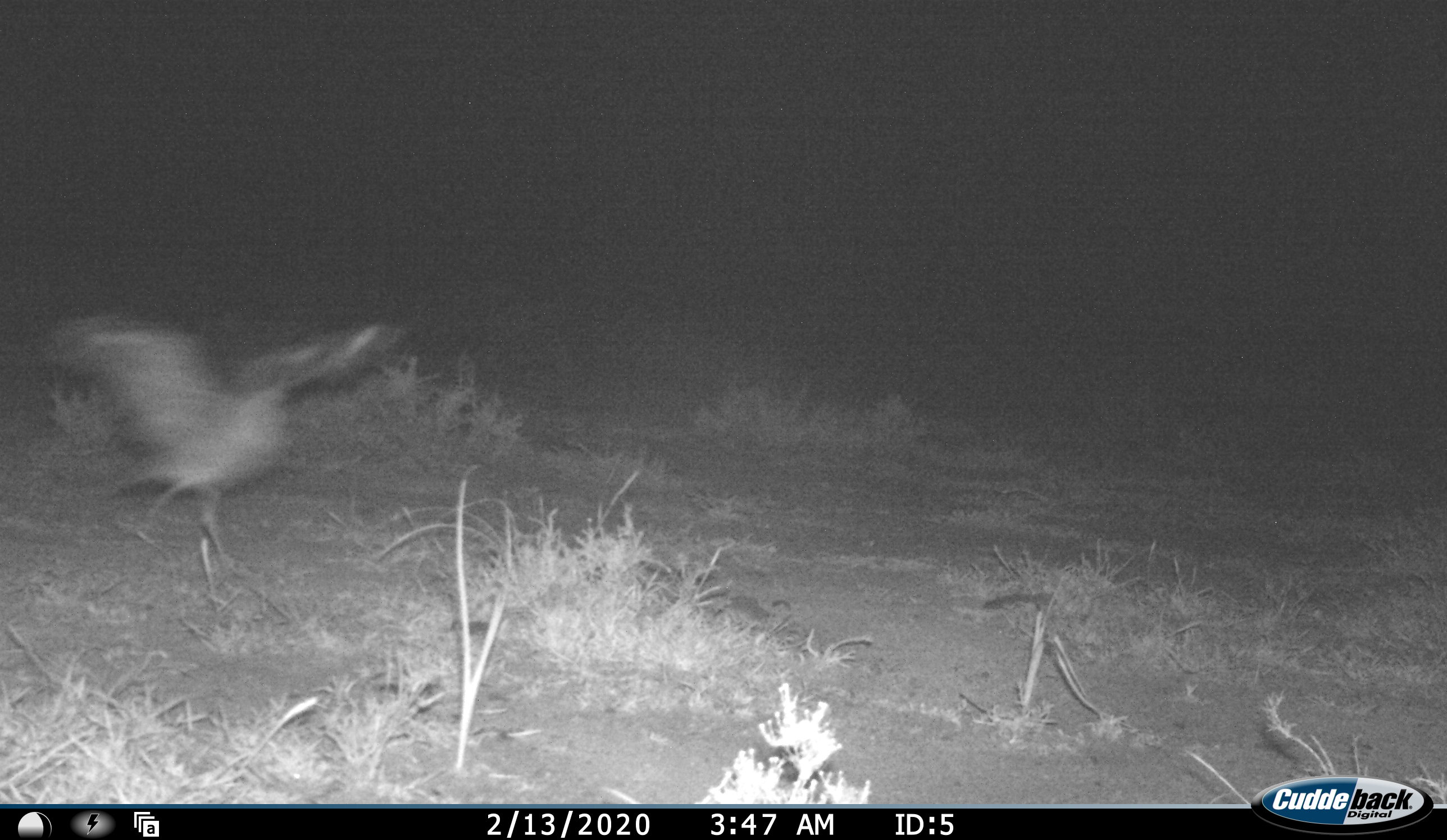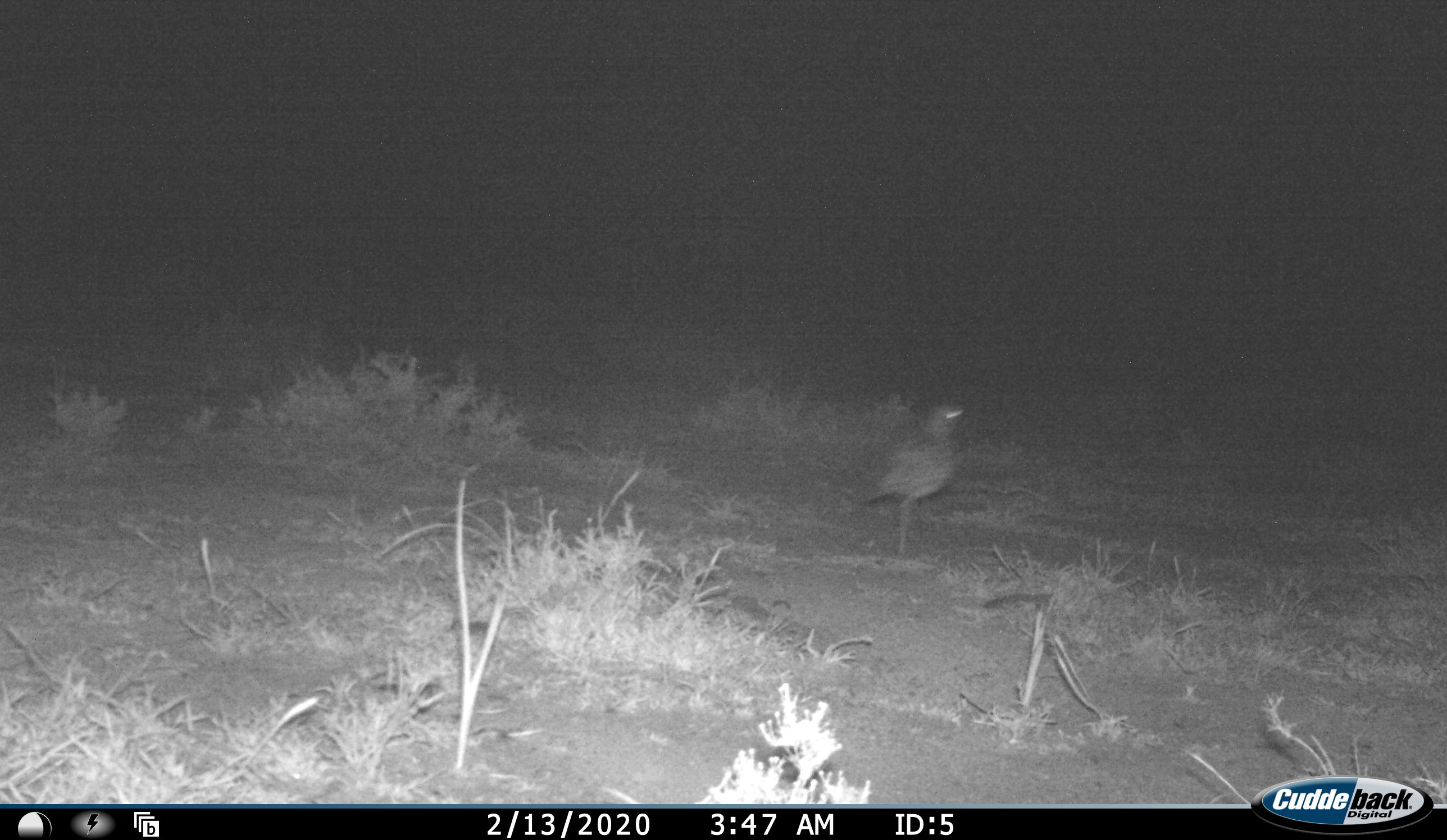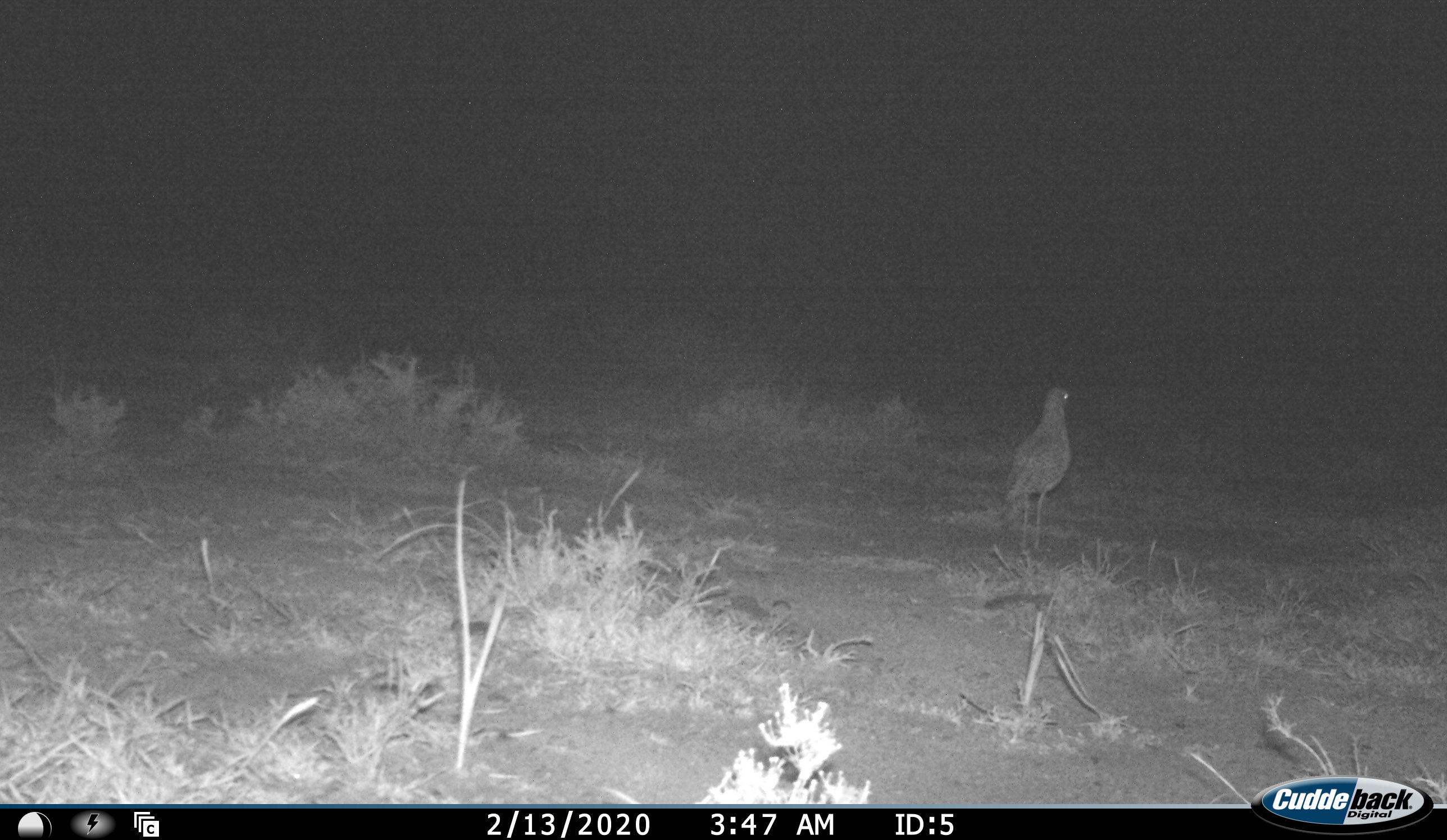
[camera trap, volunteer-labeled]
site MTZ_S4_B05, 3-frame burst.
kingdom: Animalia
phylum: Chordata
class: Aves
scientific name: Aves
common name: bird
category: birdother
Birdother (bird) (Aves), count 1. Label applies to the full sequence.